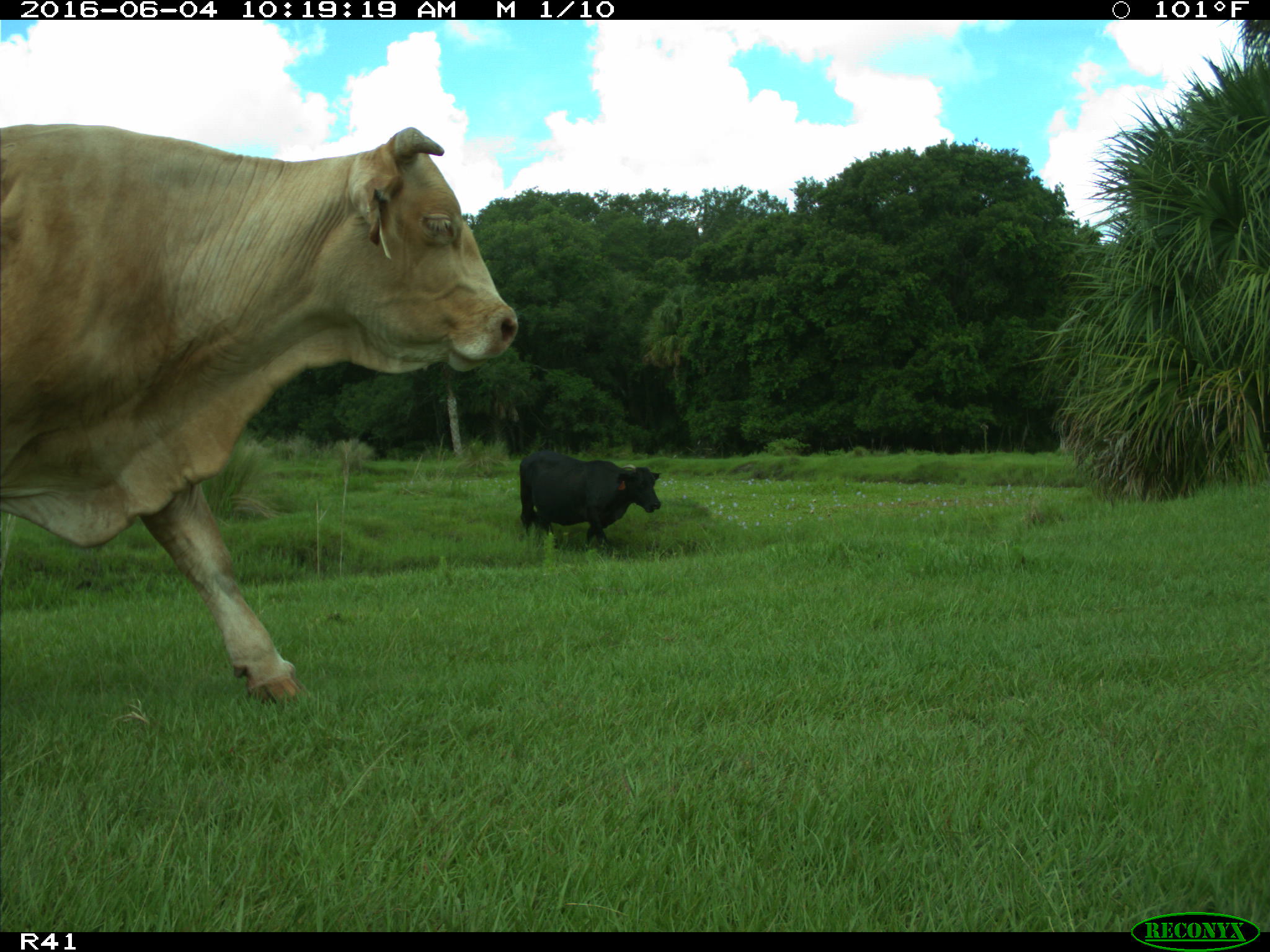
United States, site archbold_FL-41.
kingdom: Animalia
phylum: Chordata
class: Mammalia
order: Artiodactyla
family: Bovidae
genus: Bos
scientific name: Bos taurus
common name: domestic cow